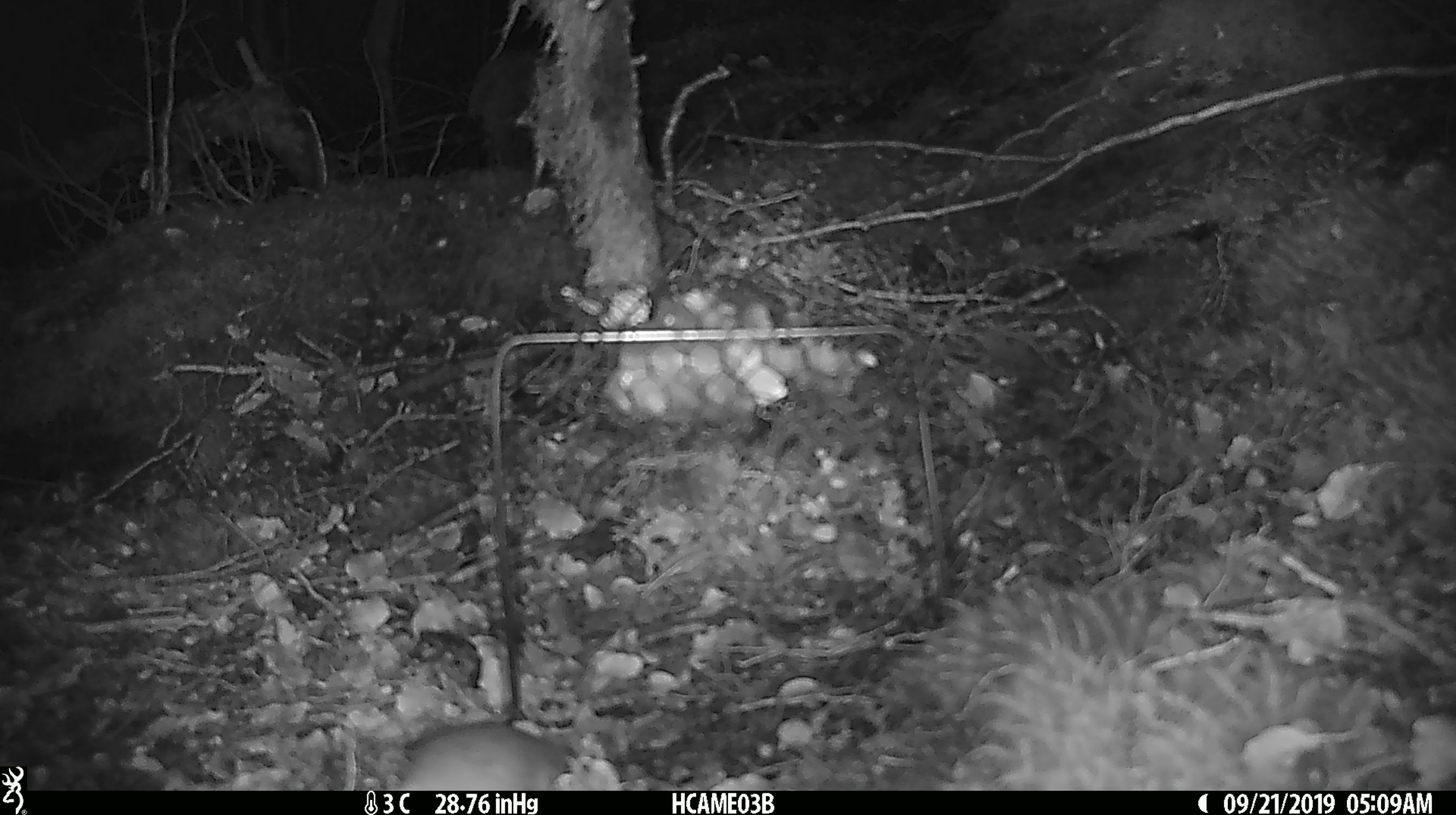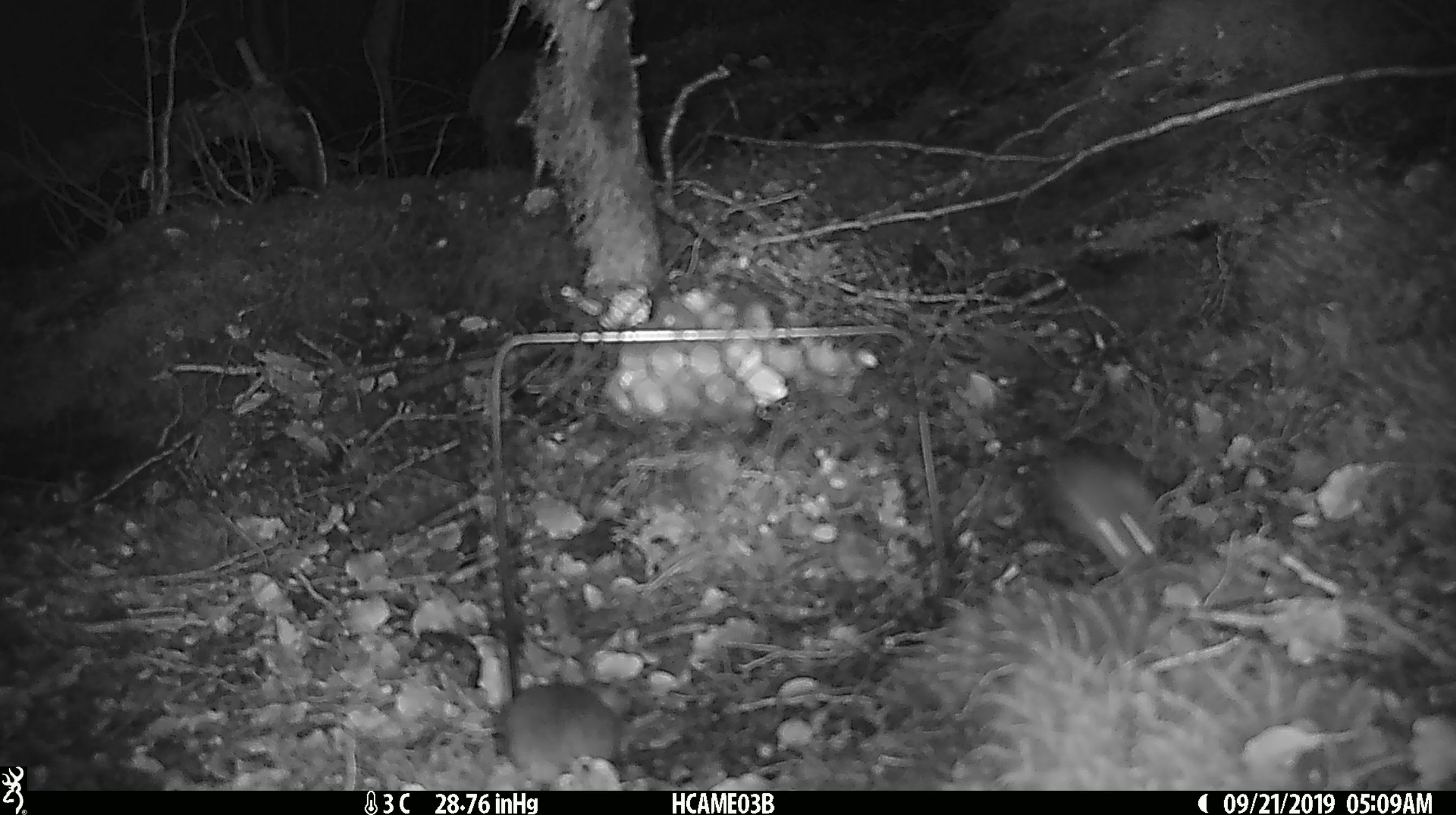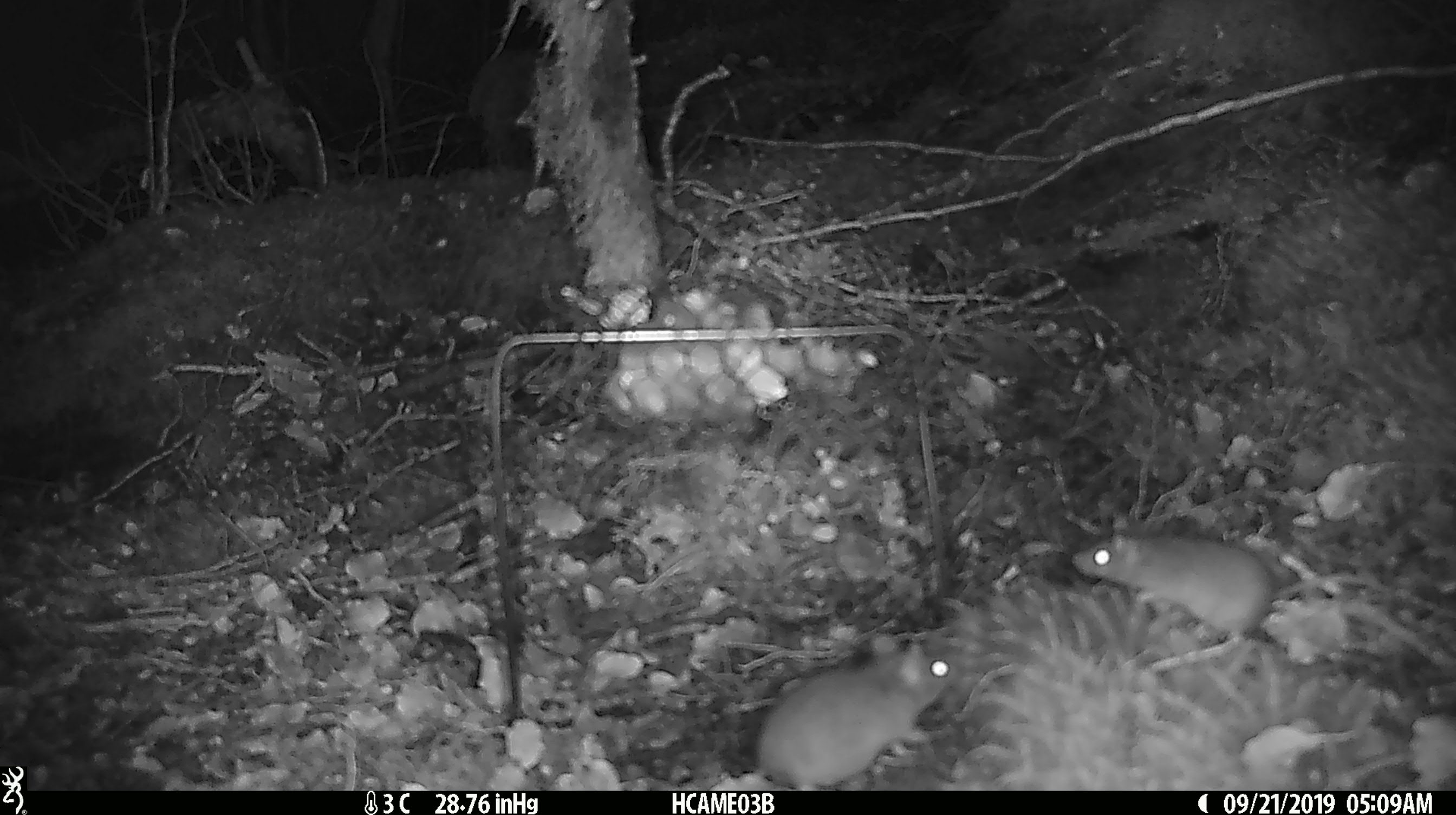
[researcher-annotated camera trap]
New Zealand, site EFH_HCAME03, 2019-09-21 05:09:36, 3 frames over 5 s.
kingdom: Animalia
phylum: Chordata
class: Mammalia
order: Rodentia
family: Muridae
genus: Mus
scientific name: Mus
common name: mouse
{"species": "mouse (Mus)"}